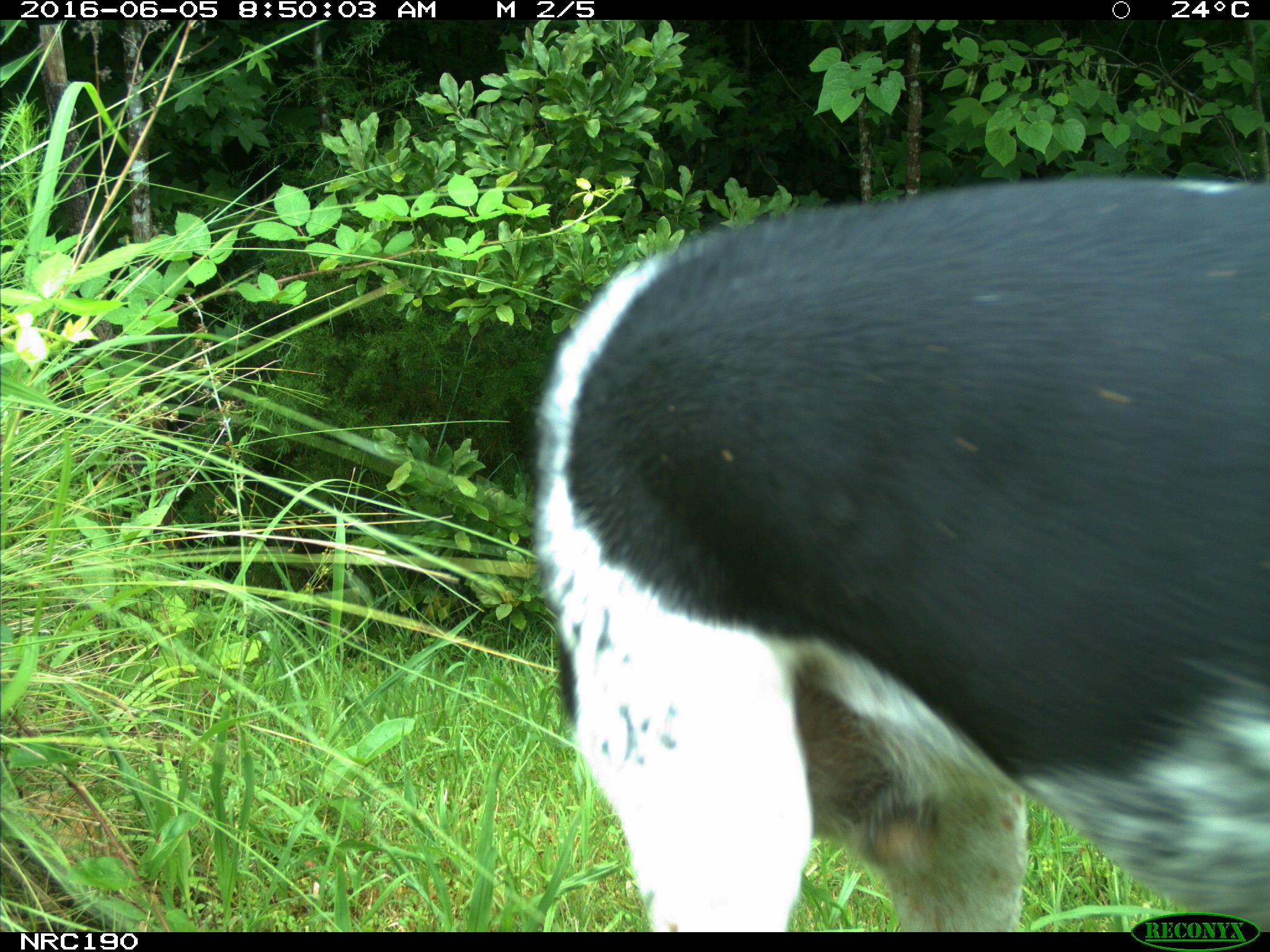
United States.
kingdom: Animalia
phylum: Chordata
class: Mammalia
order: Carnivora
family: Canidae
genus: Canis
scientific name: Canis familiaris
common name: domestic dog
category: Dog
Dog (domestic dog) (Canis familiaris).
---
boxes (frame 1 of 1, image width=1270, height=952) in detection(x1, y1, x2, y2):
Dog: detection(523, 181, 1266, 926)